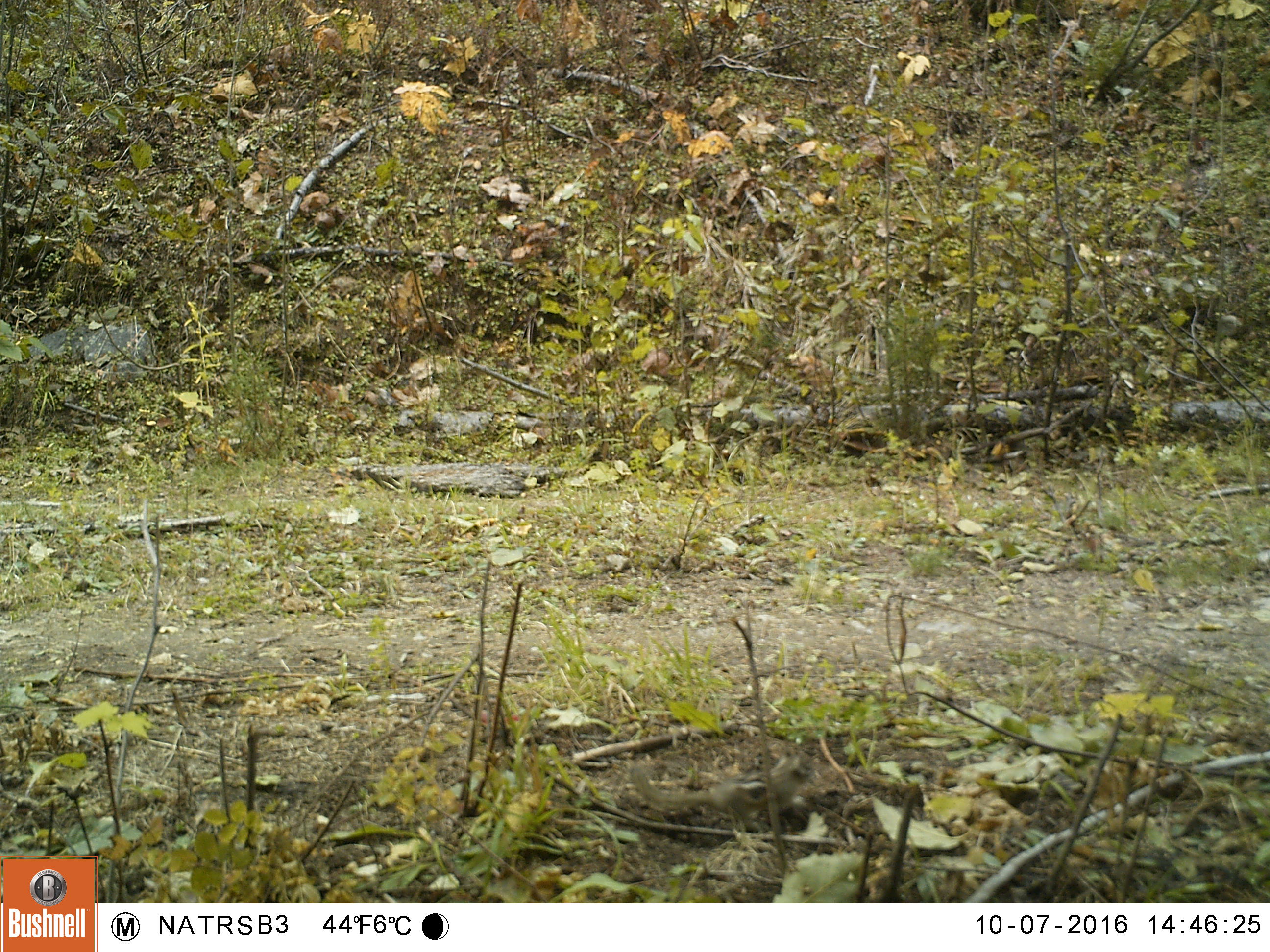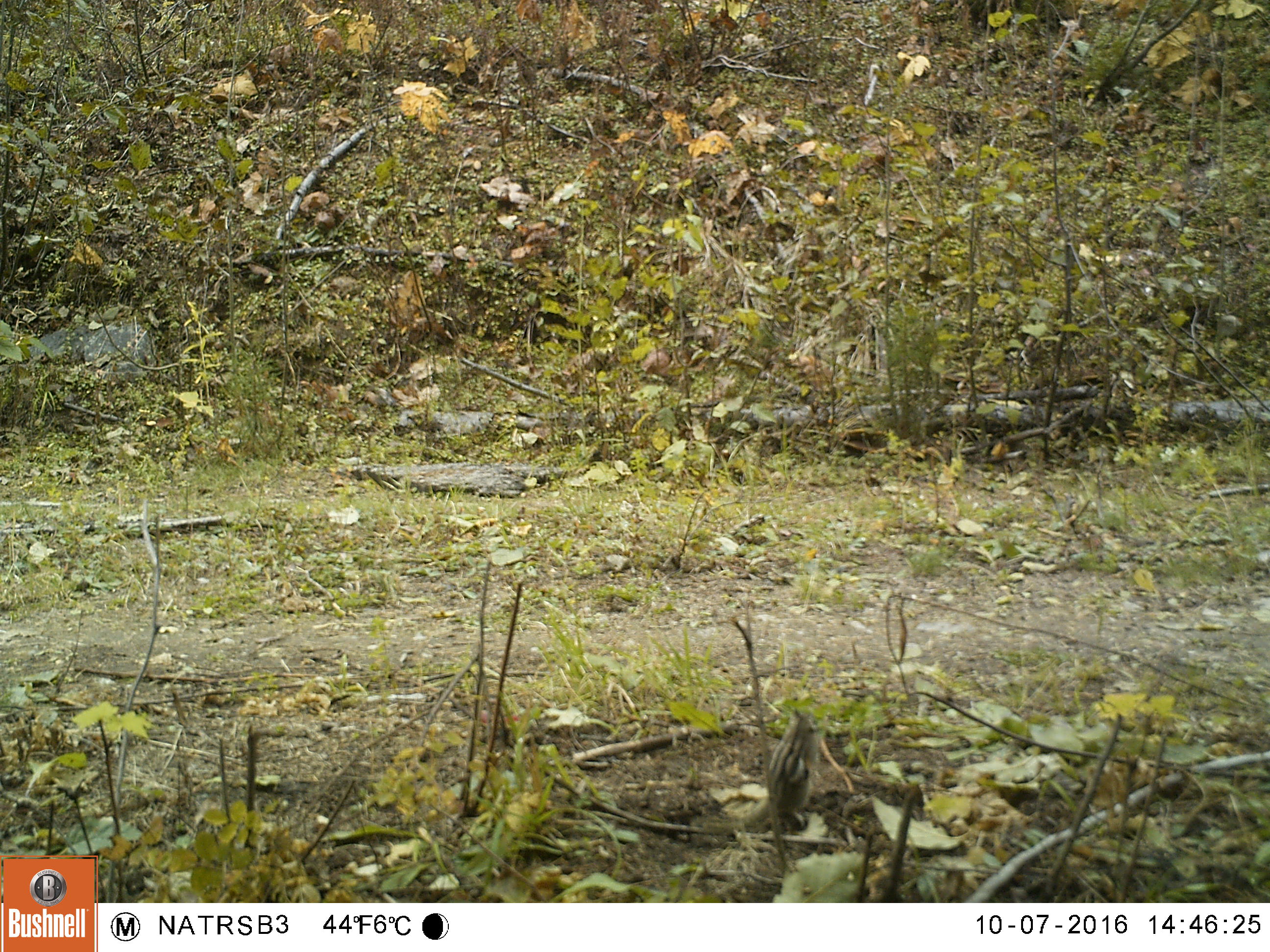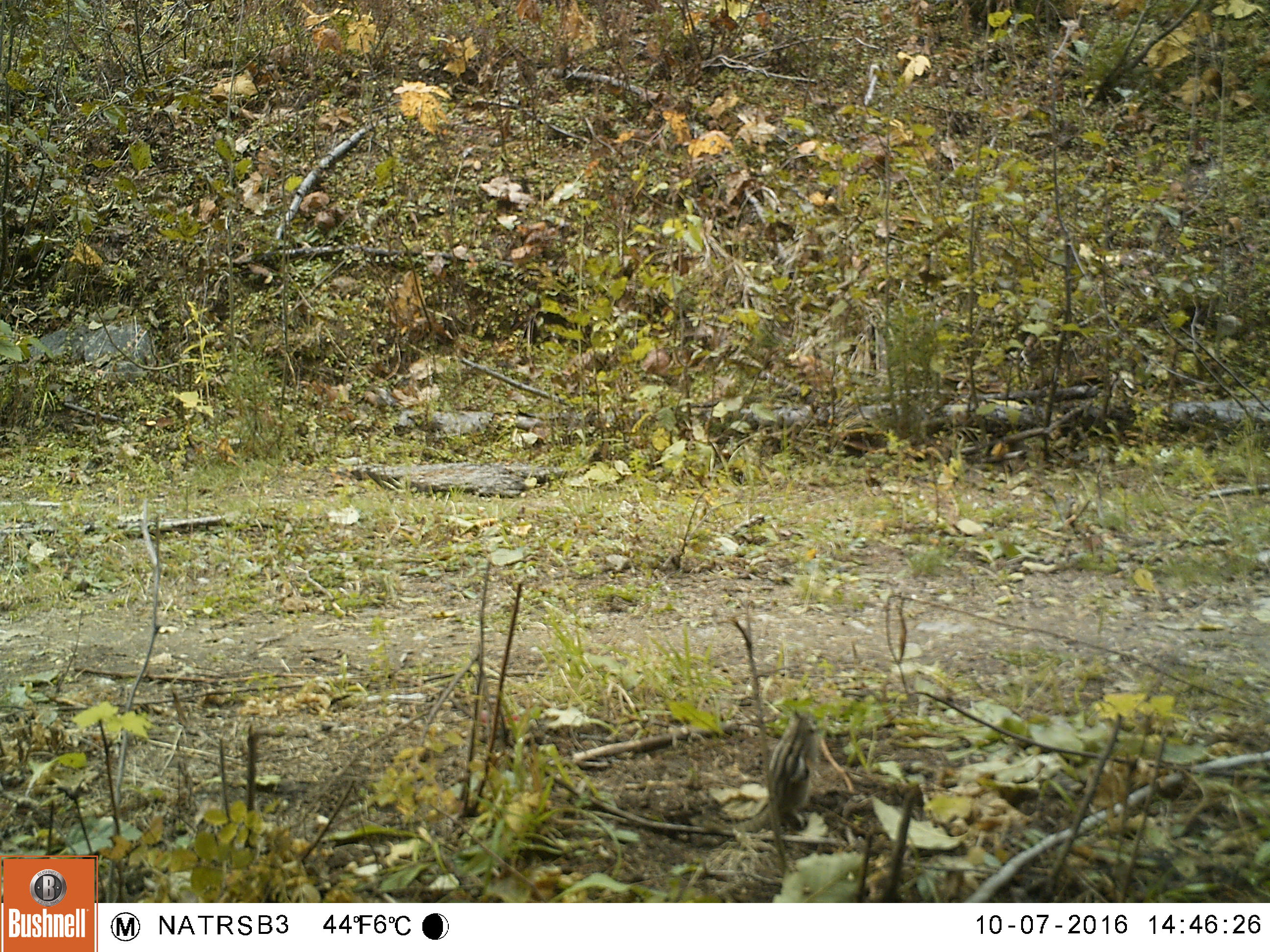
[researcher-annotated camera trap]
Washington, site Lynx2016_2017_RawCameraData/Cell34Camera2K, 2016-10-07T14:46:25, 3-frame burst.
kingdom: Animalia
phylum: Chordata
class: Mammalia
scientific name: Mammalia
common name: small mammal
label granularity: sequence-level